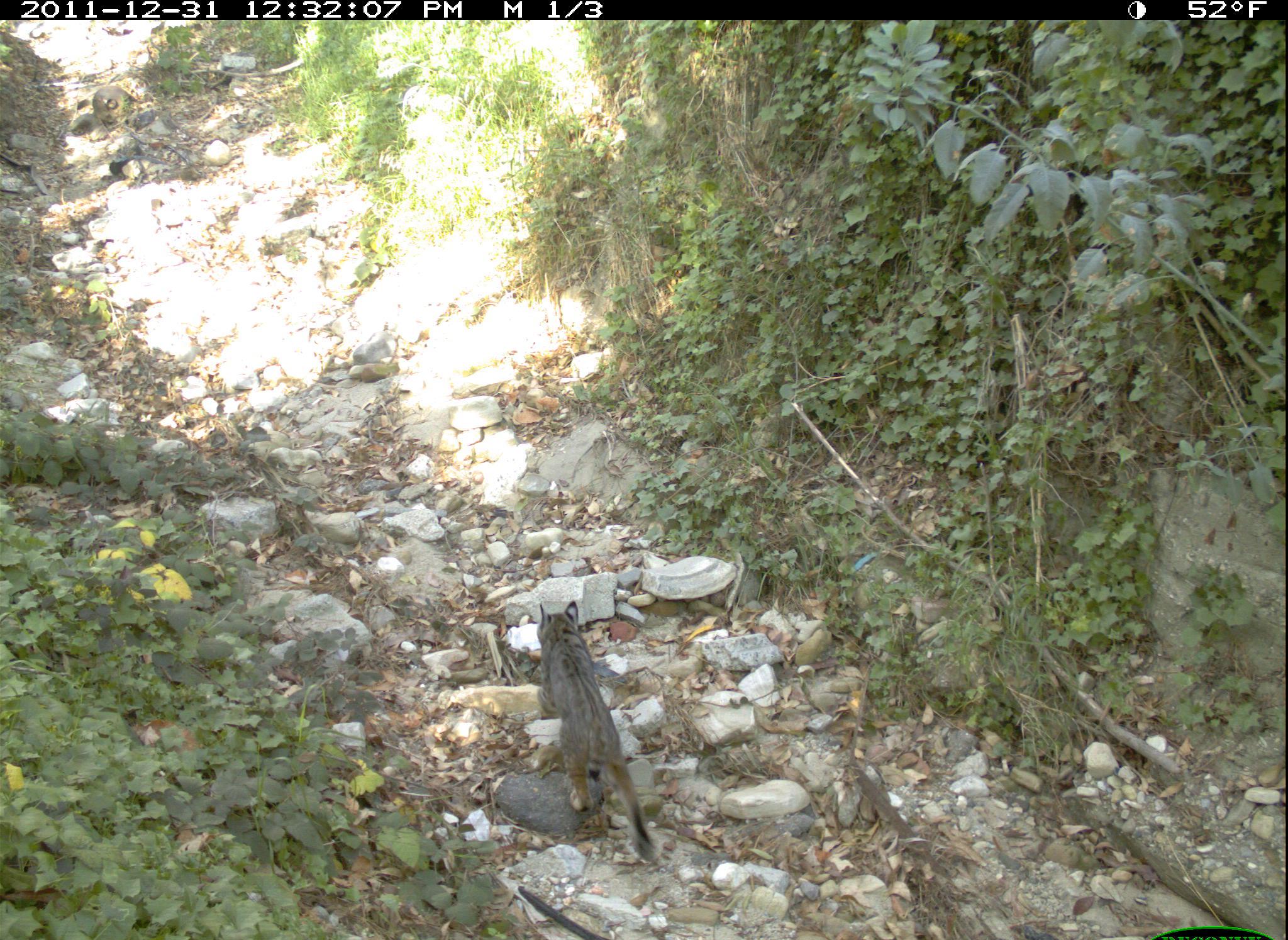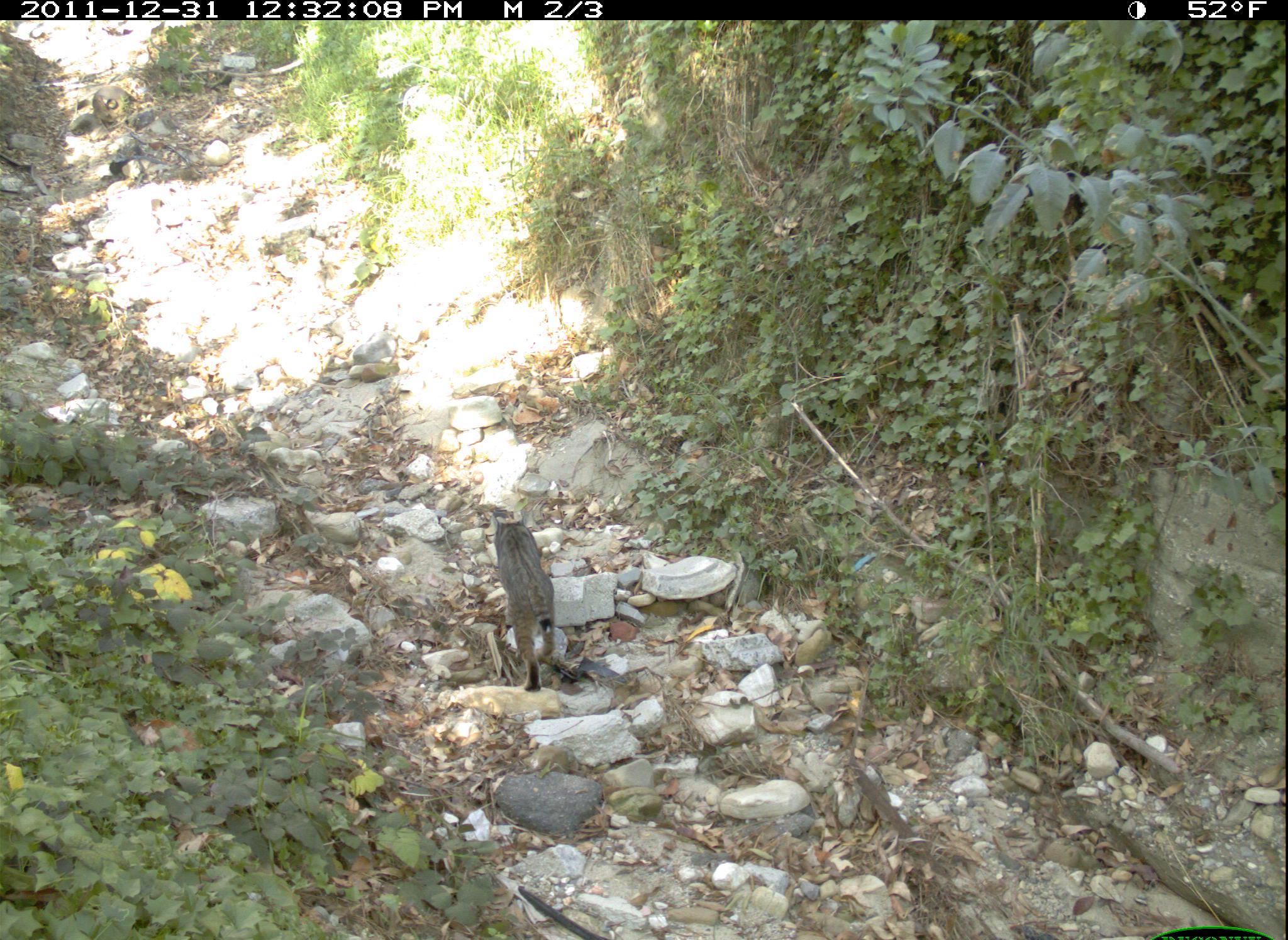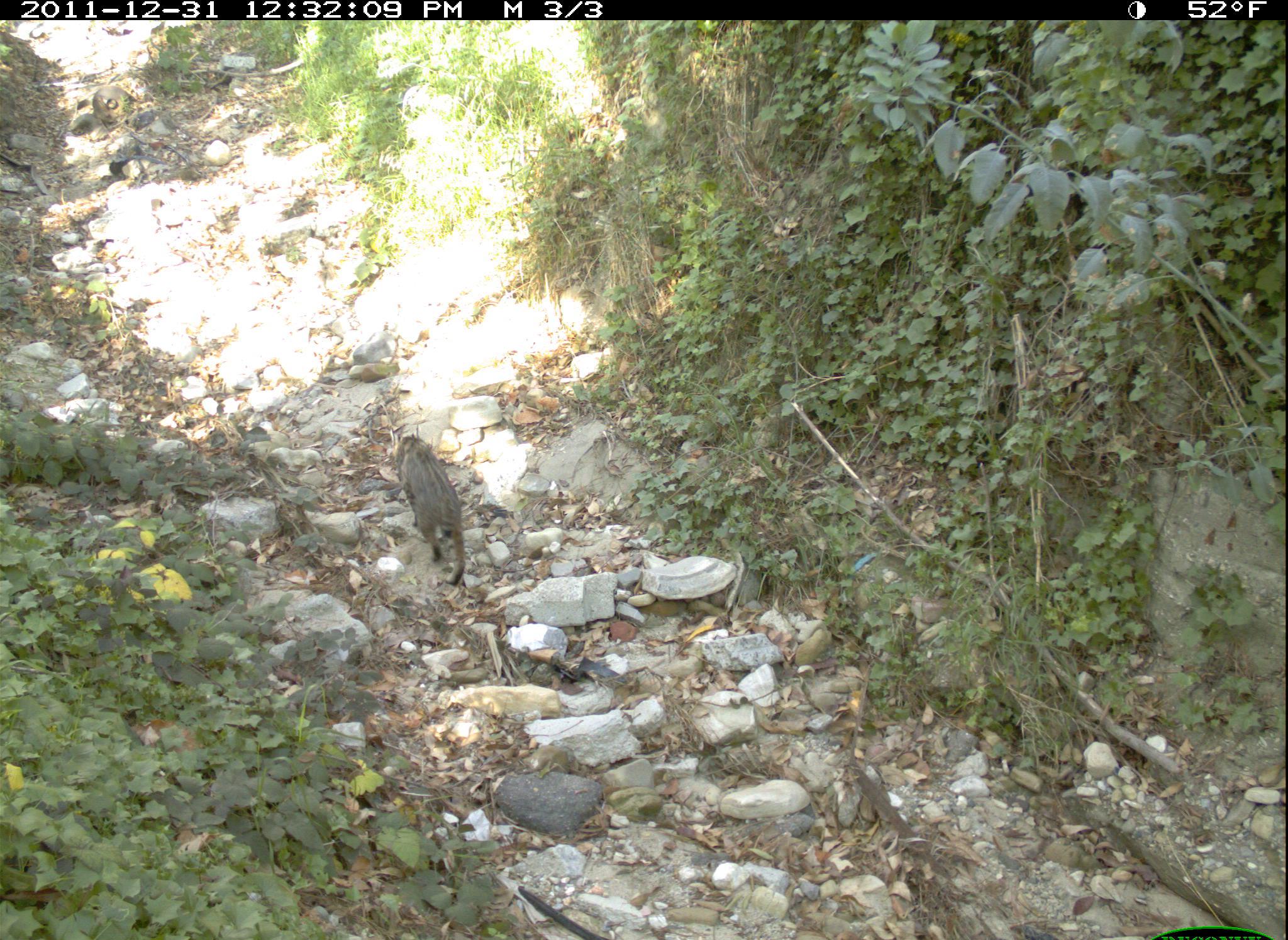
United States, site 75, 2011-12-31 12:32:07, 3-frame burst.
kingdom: Animalia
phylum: Chordata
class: Mammalia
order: Carnivora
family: Felidae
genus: Lynx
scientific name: Lynx rufus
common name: bobcat